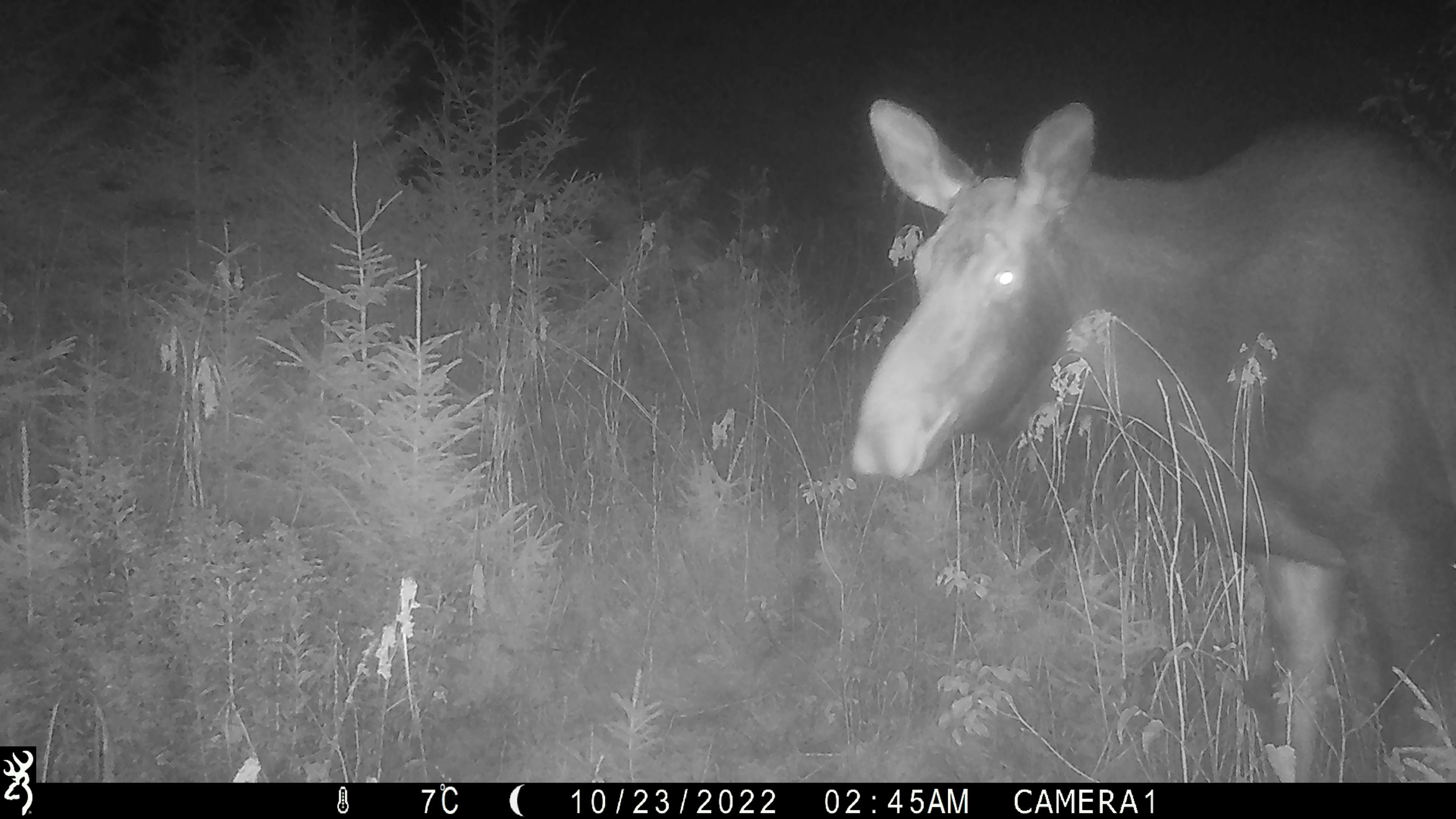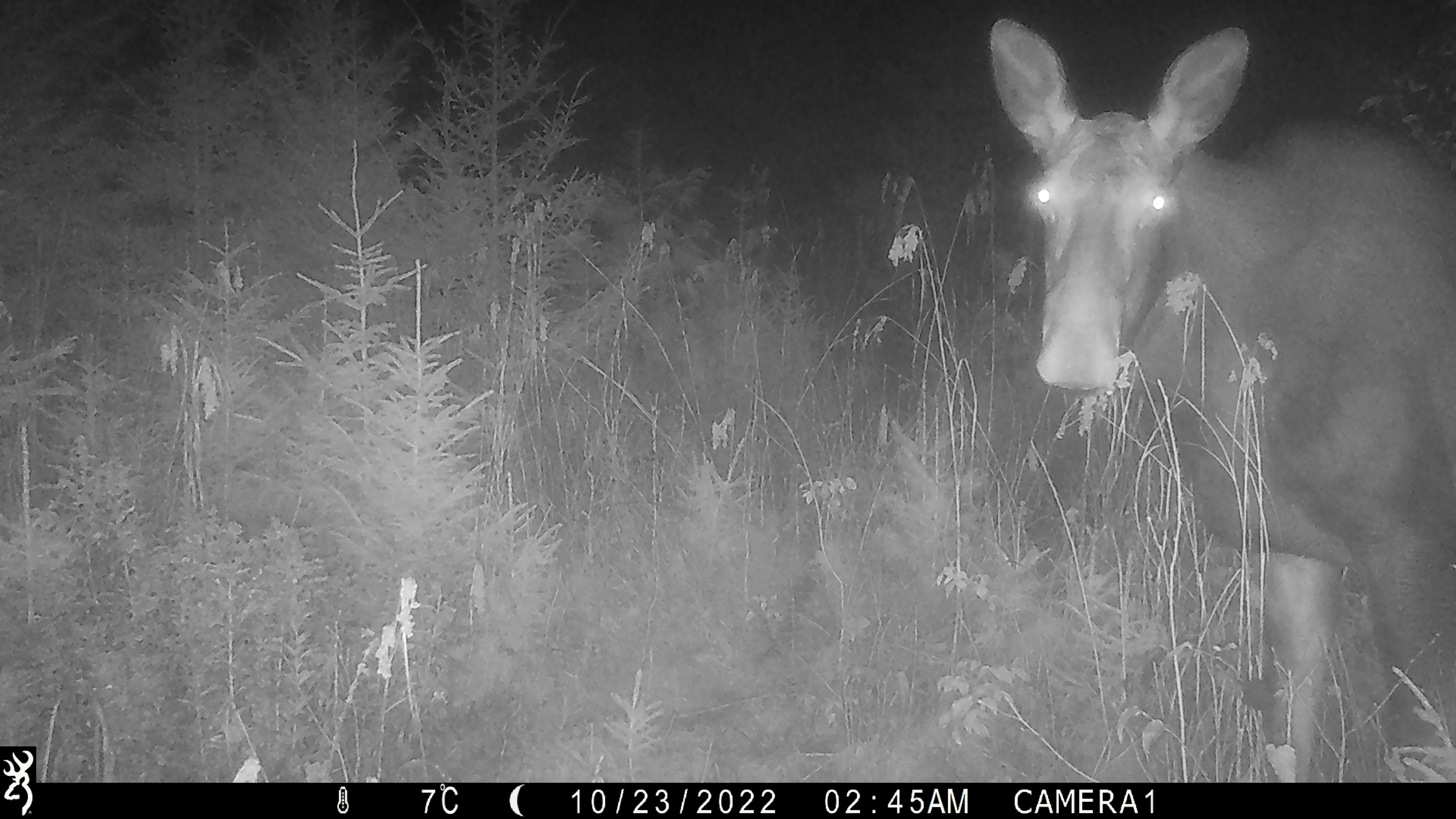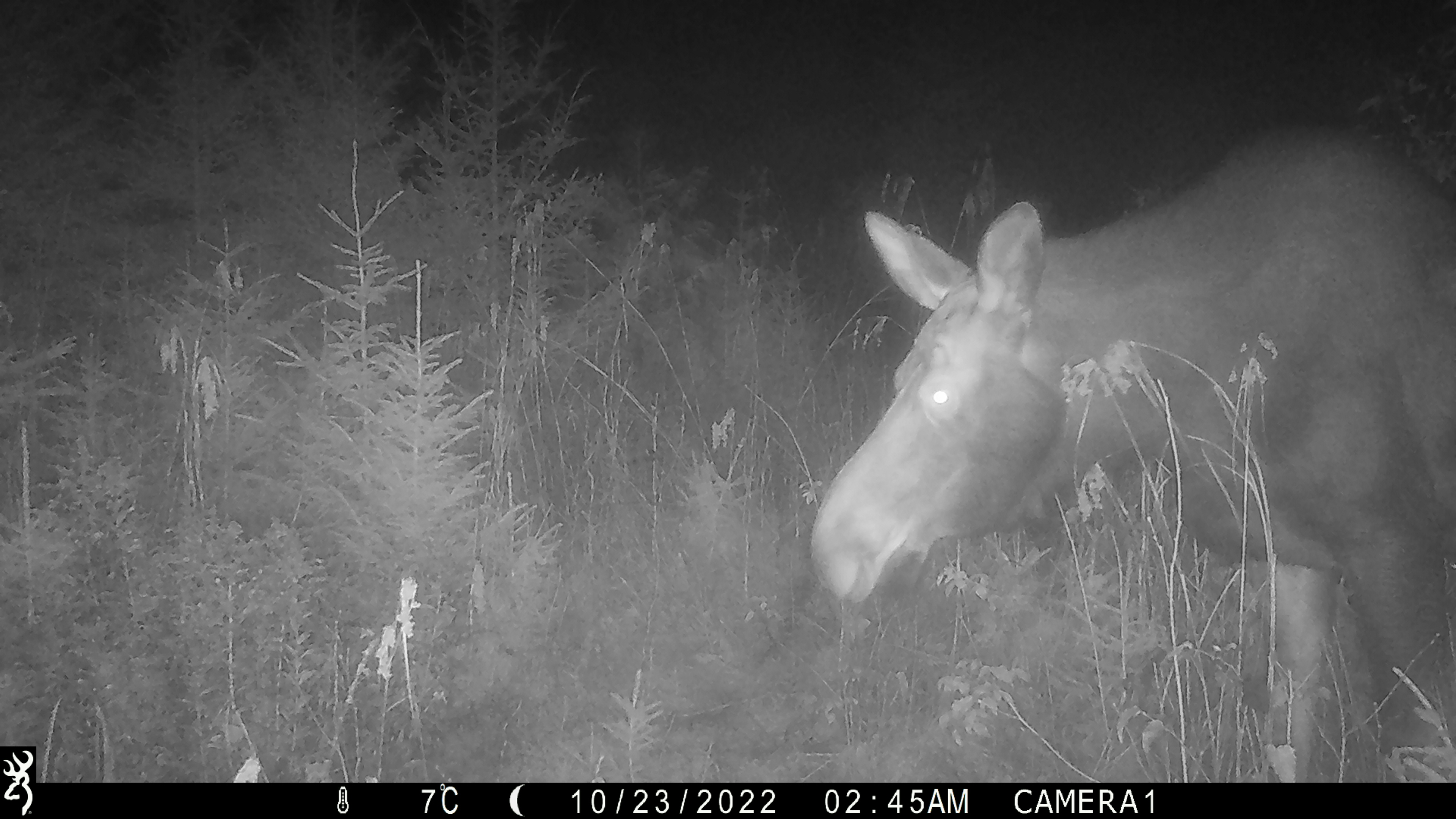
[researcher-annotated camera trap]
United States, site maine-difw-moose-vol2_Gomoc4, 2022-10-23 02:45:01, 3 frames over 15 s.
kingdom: Animalia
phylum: Chordata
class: Mammalia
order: Artiodactyla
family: Cervidae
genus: Alces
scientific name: Alces alces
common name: moose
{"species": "moose (Alces alces)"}